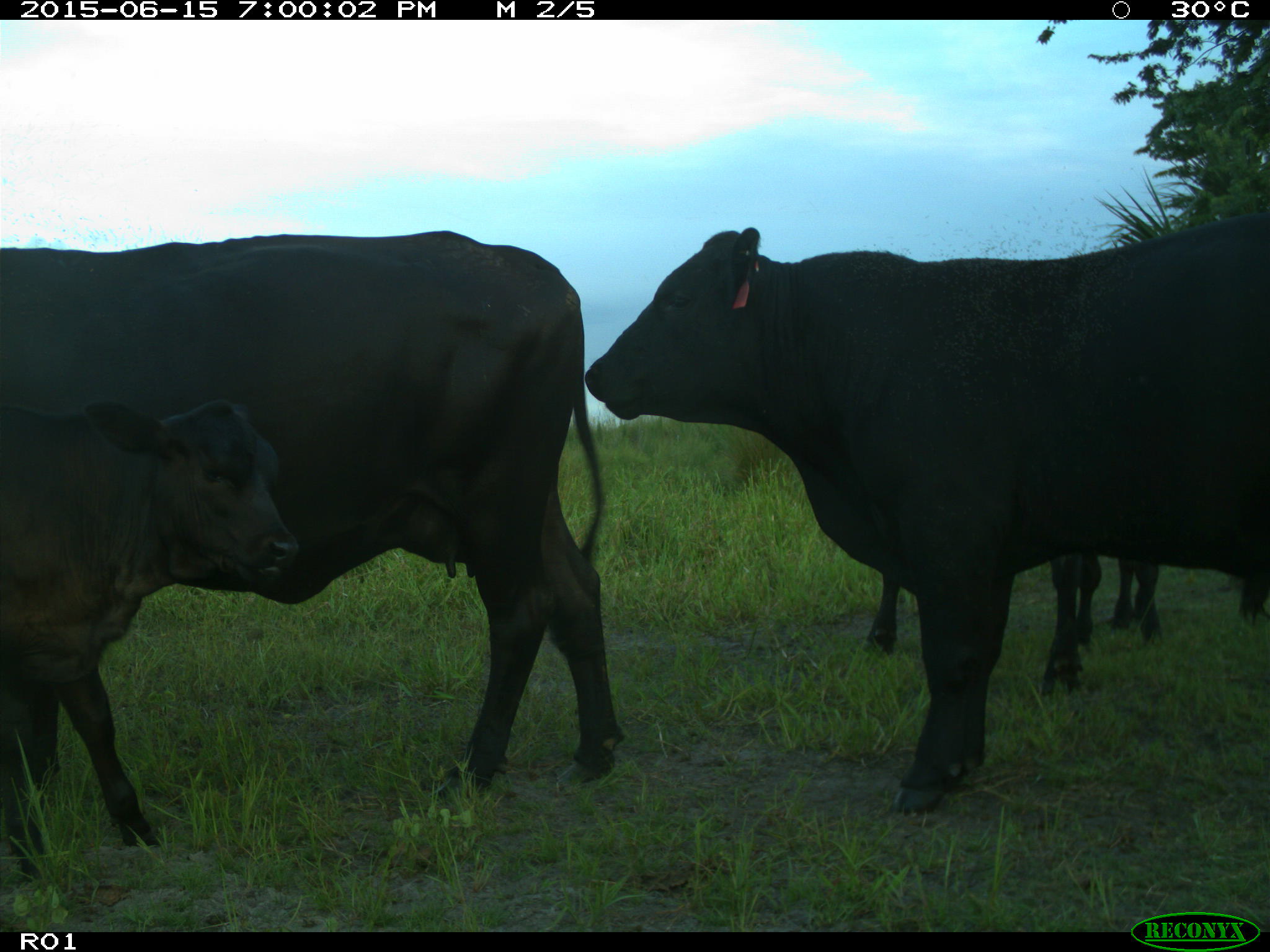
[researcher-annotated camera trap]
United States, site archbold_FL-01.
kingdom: Animalia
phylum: Chordata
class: Mammalia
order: Artiodactyla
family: Bovidae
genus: Bos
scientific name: Bos taurus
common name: domestic cow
Bos taurus (domestic cow).